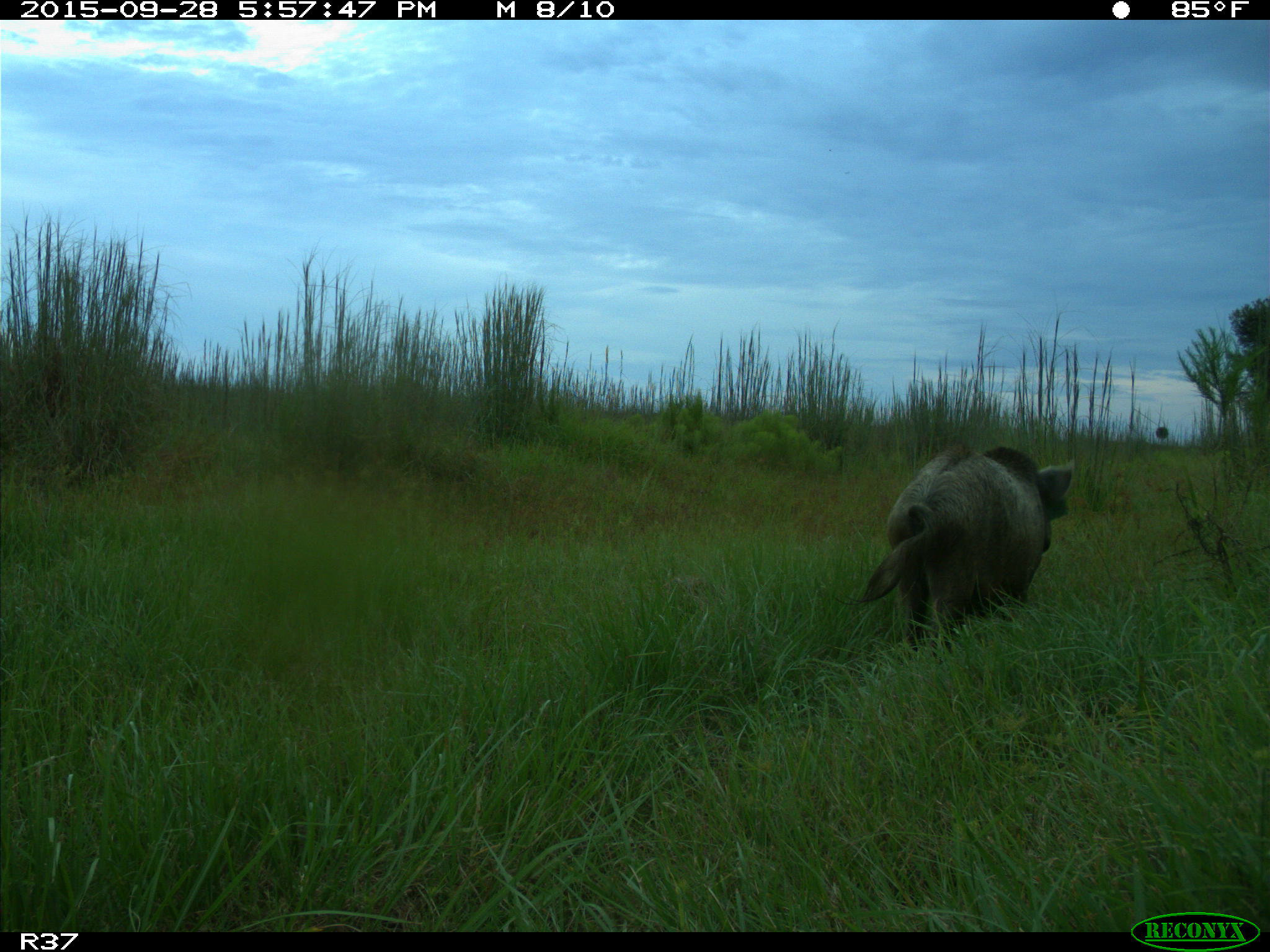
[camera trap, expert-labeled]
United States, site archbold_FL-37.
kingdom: Animalia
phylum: Chordata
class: Mammalia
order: Artiodactyla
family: Suidae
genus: Sus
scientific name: Sus scrofa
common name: wild boar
Sus scrofa (wild boar).